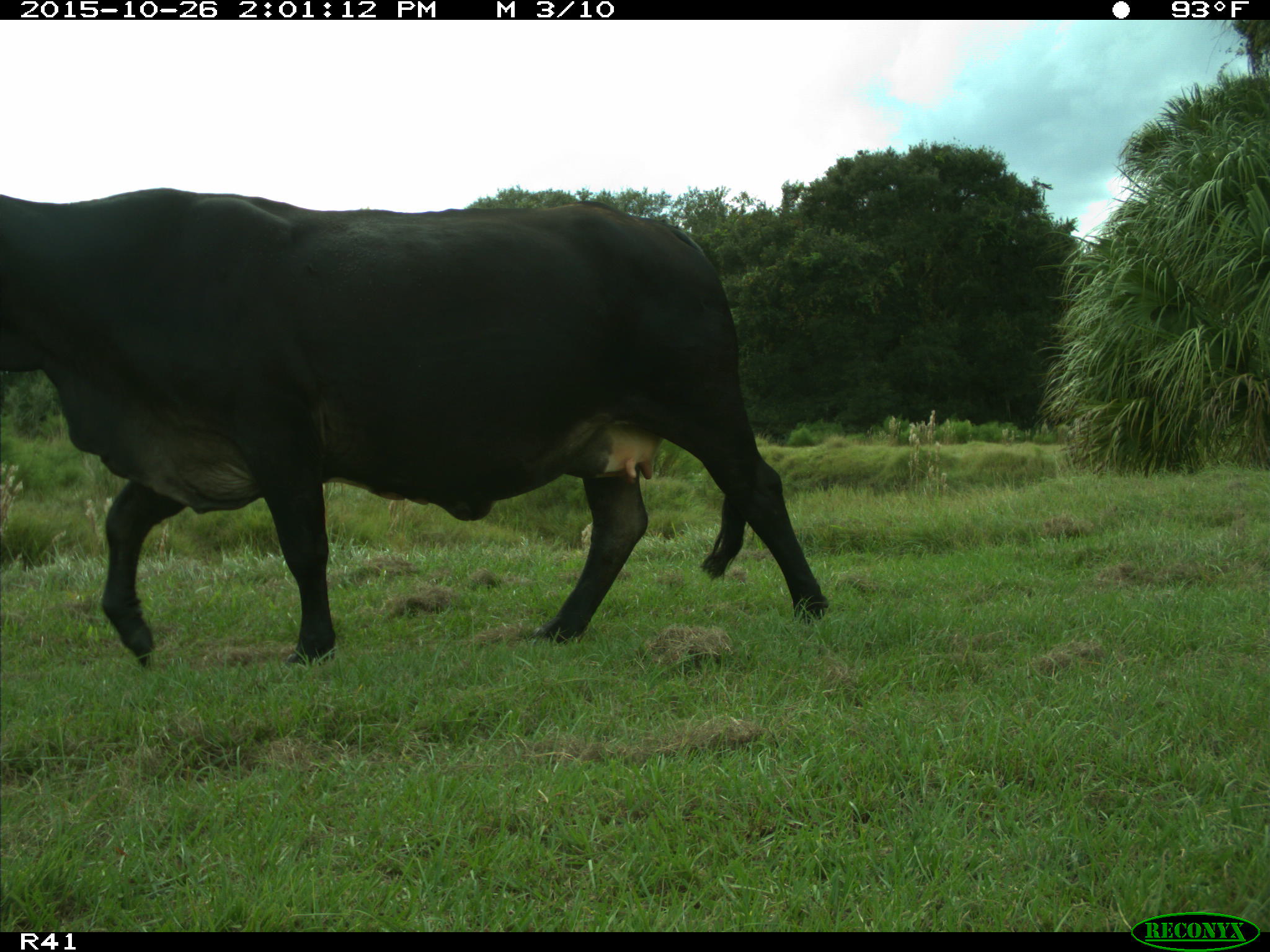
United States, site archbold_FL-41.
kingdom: Animalia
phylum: Chordata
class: Mammalia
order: Artiodactyla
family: Bovidae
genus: Bos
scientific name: Bos taurus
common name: domestic cow